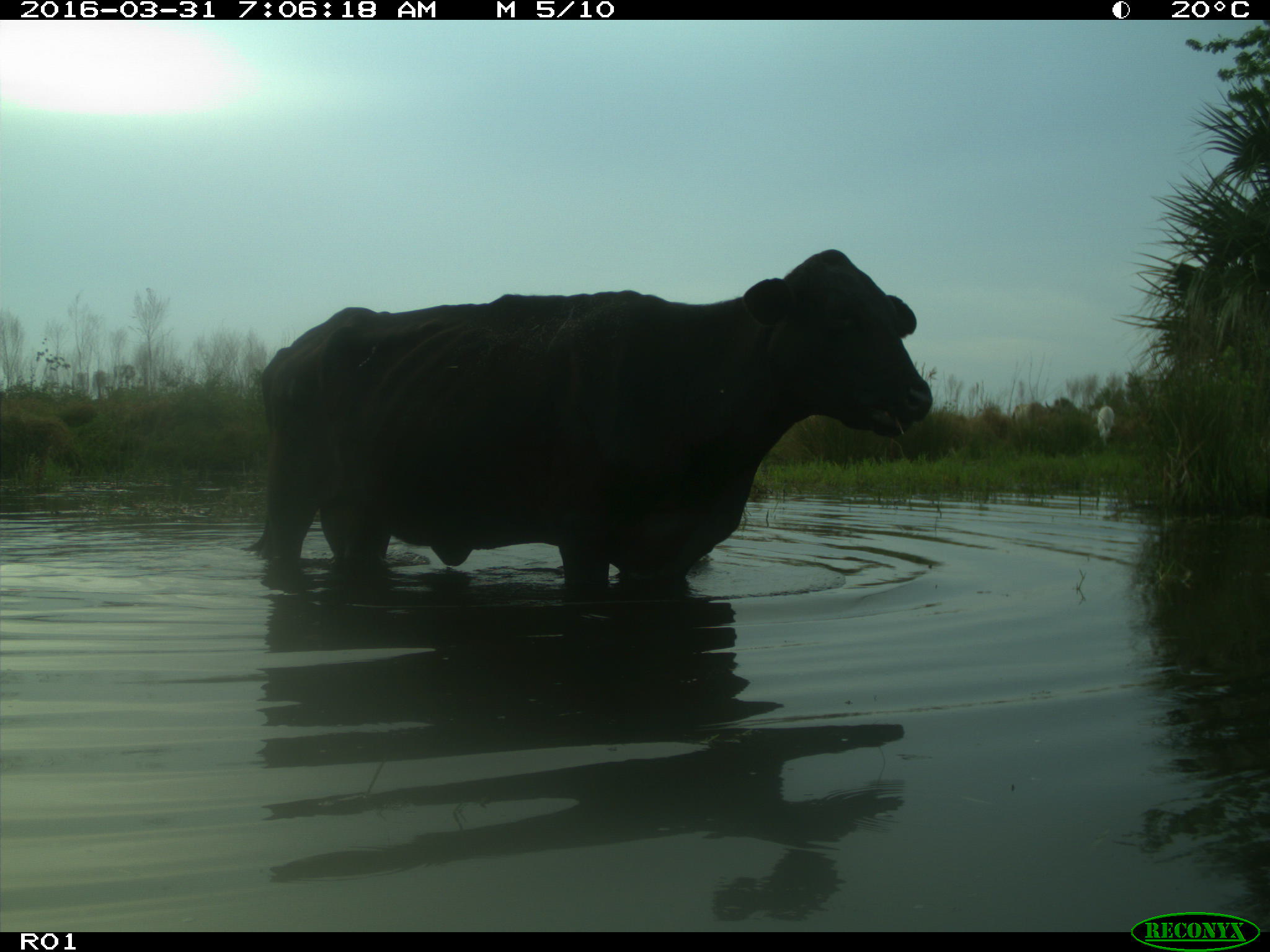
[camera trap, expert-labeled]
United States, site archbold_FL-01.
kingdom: Animalia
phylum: Chordata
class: Mammalia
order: Artiodactyla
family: Bovidae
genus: Bos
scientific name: Bos taurus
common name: domestic cow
Bos taurus (domestic cow).